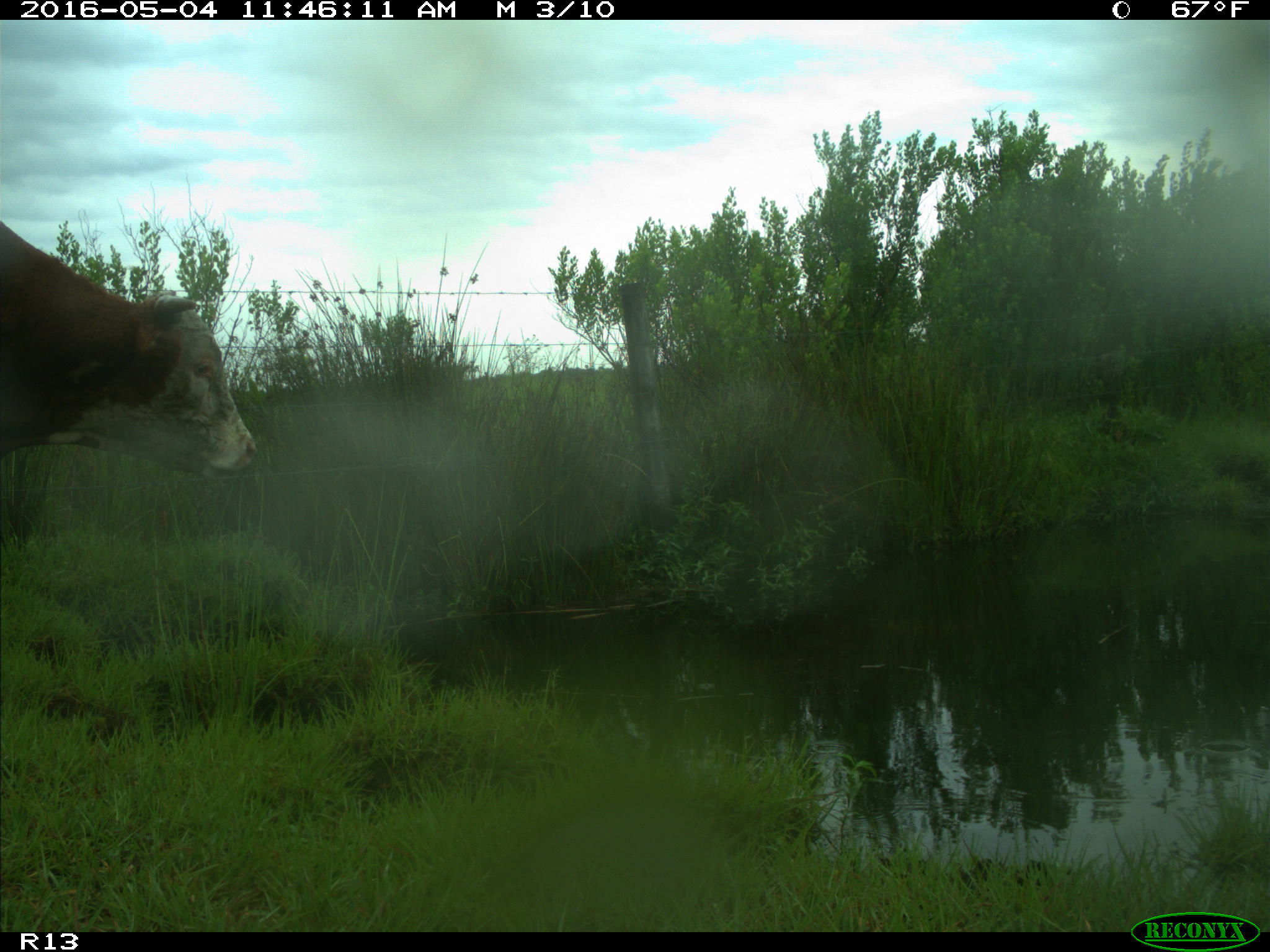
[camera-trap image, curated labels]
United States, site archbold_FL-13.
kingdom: Animalia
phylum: Chordata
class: Mammalia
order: Artiodactyla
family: Bovidae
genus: Bos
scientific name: Bos taurus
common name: domestic cow